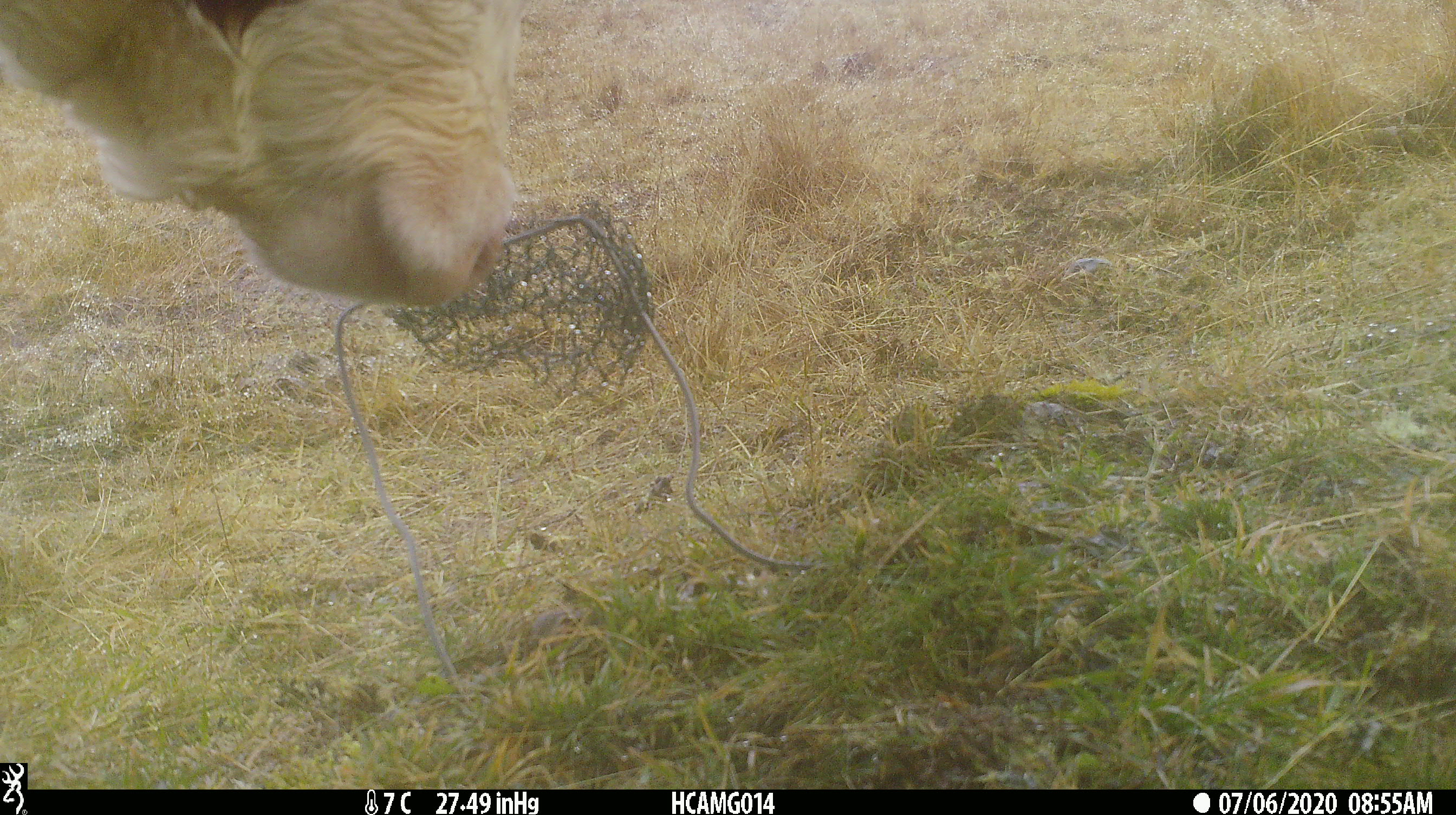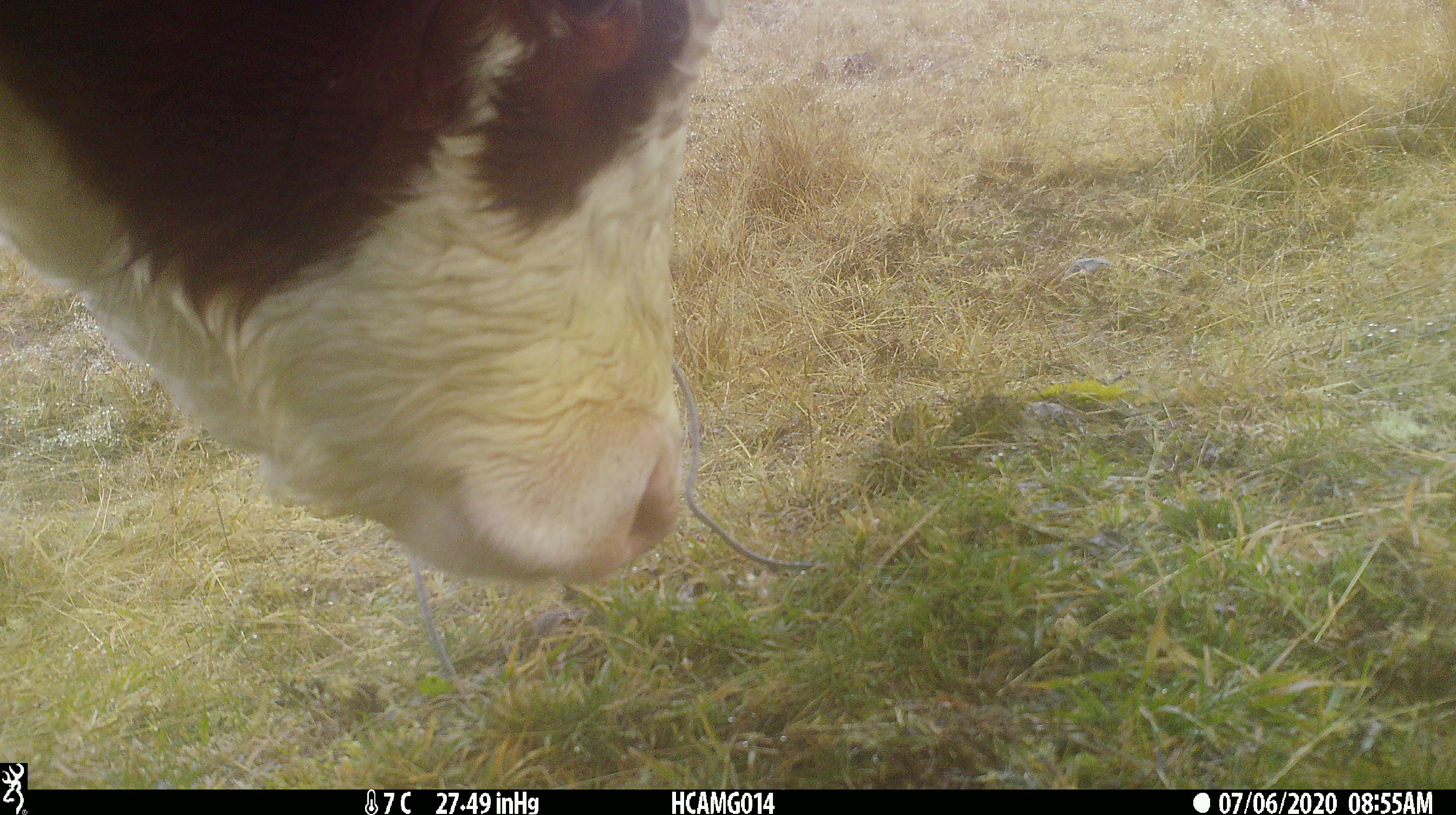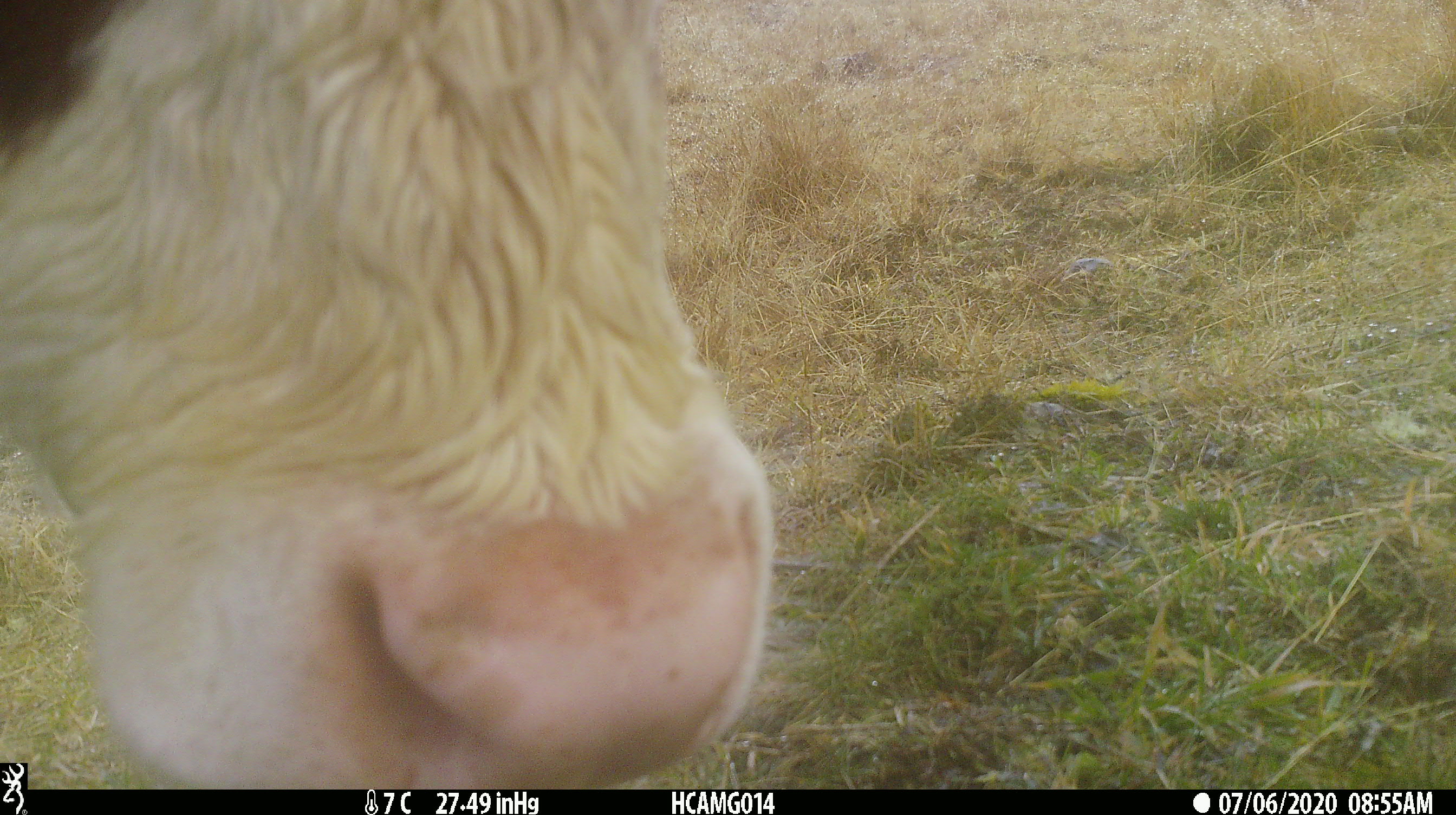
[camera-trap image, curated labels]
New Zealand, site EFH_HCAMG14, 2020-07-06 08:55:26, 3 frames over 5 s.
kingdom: Animalia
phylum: Chordata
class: Mammalia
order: Artiodactyla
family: Bovidae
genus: Bos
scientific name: Bos taurus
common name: domestic cow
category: cow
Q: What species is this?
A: Cow (domestic cow) (Bos taurus).